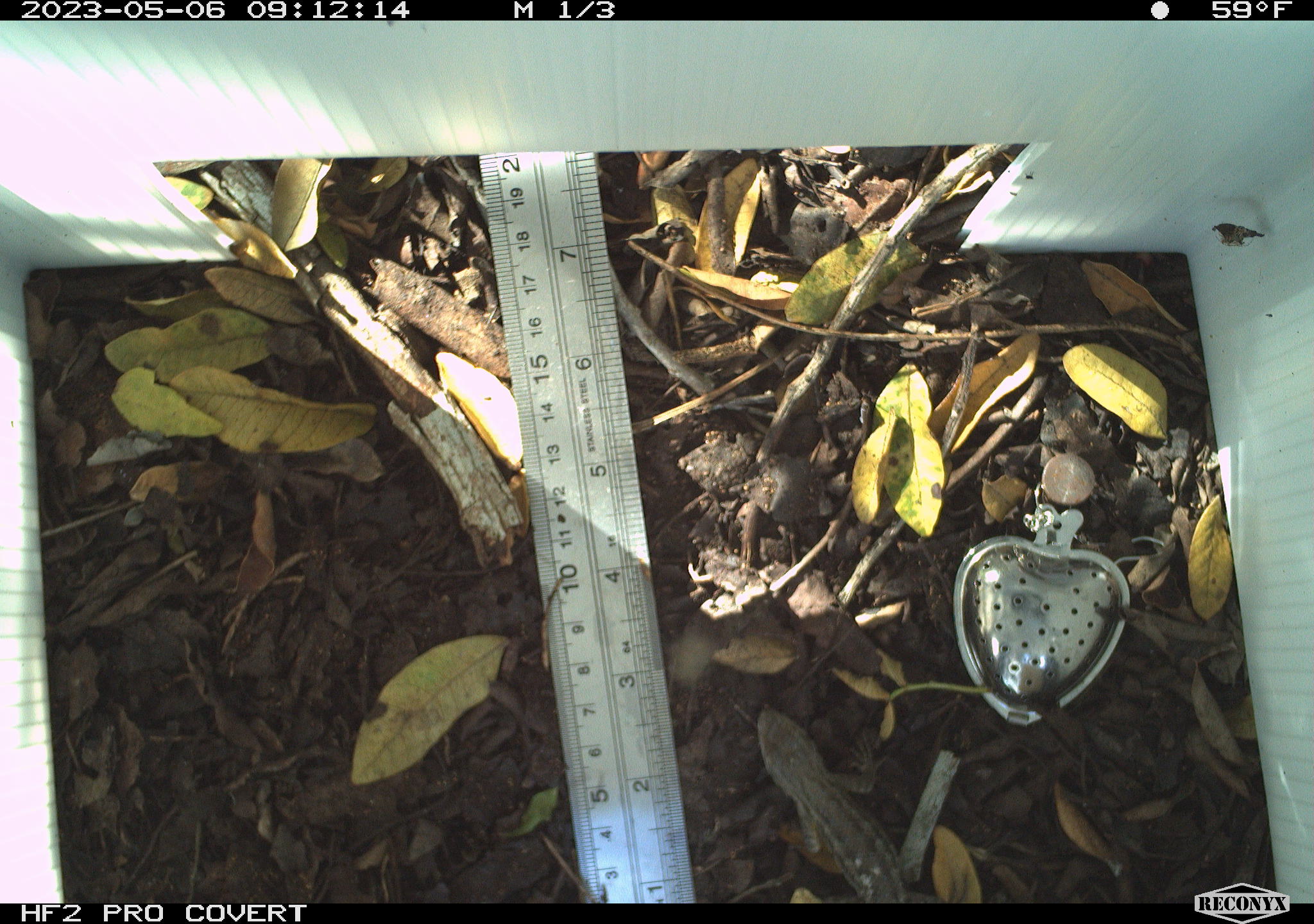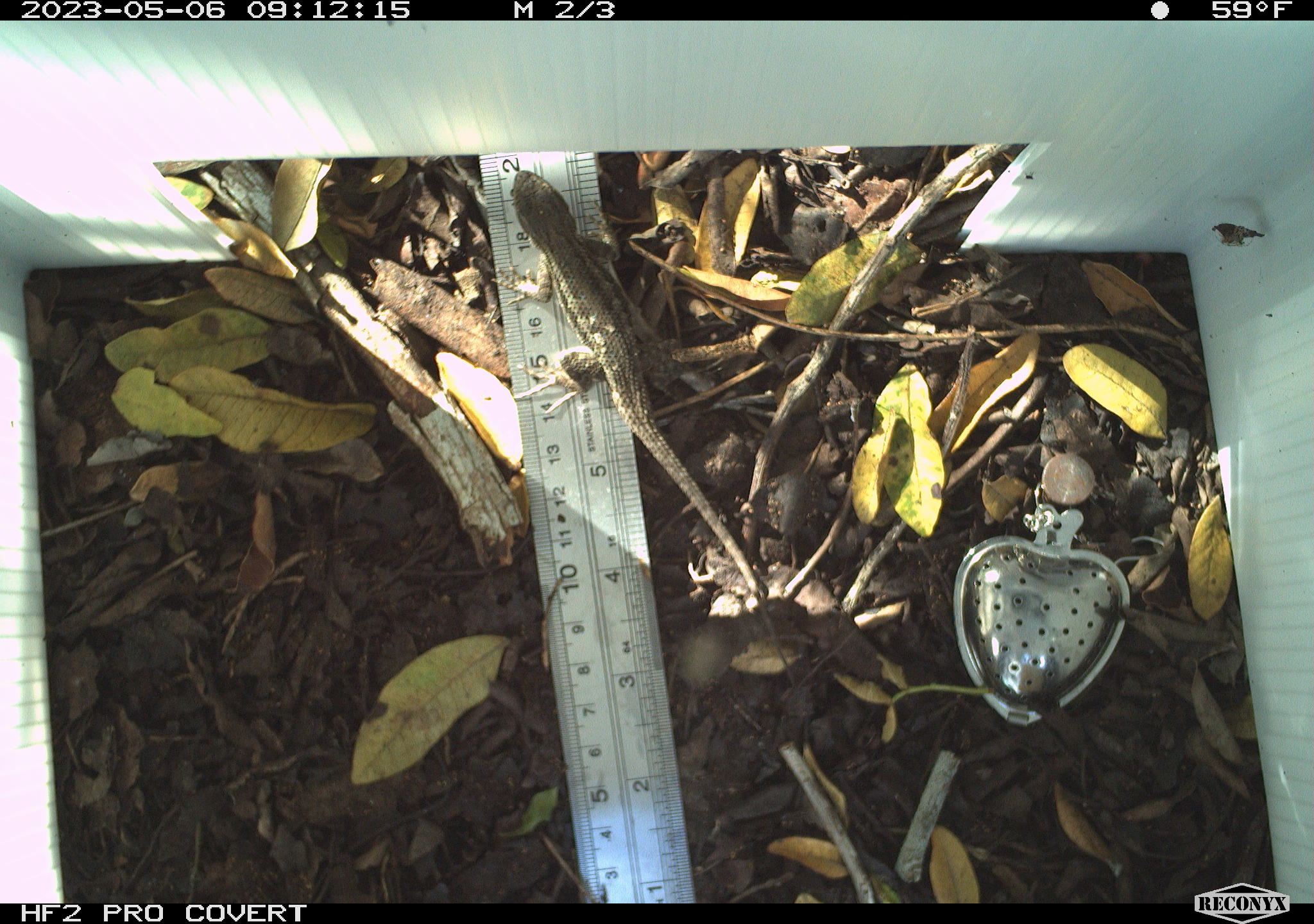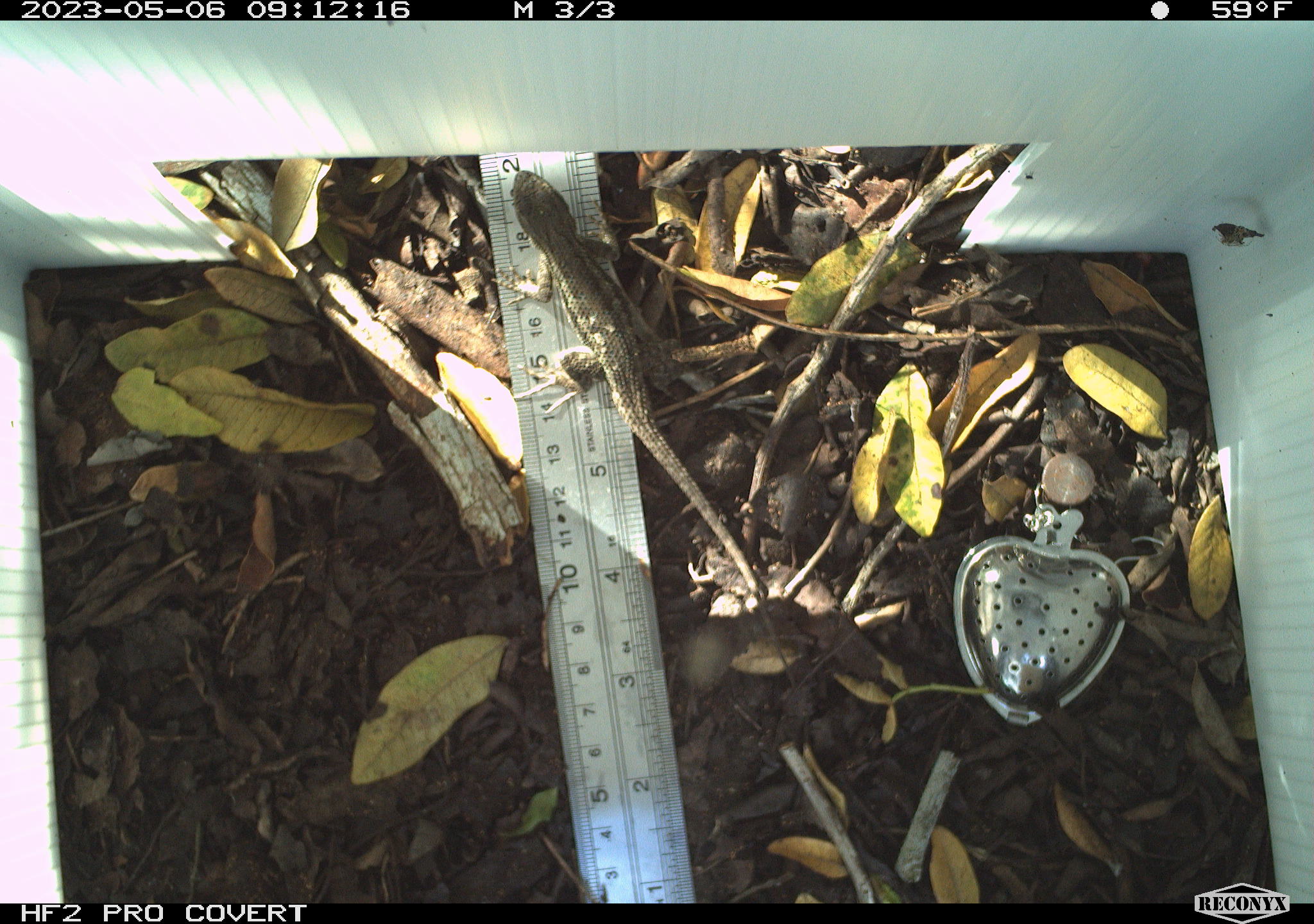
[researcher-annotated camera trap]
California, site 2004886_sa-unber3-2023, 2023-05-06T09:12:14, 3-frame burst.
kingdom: Animalia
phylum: Chordata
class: Reptilia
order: Squamata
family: Phrynosomatidae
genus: Sceloporus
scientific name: Sceloporus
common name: spiny lizards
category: sceloporus species